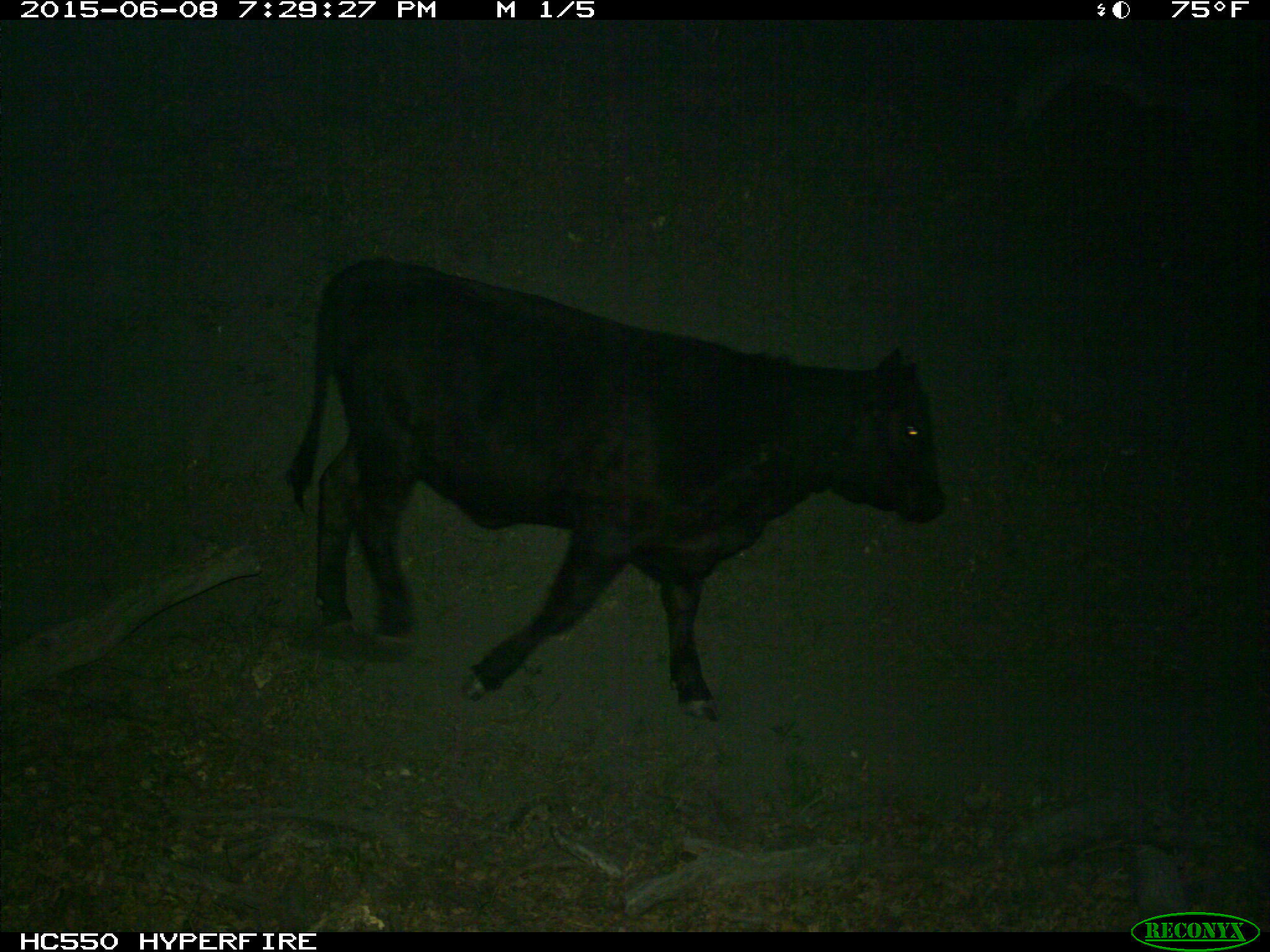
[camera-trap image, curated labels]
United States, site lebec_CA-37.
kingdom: Animalia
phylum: Chordata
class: Mammalia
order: Artiodactyla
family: Bovidae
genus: Bos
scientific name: Bos taurus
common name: domestic cow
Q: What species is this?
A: Bos taurus (domestic cow).